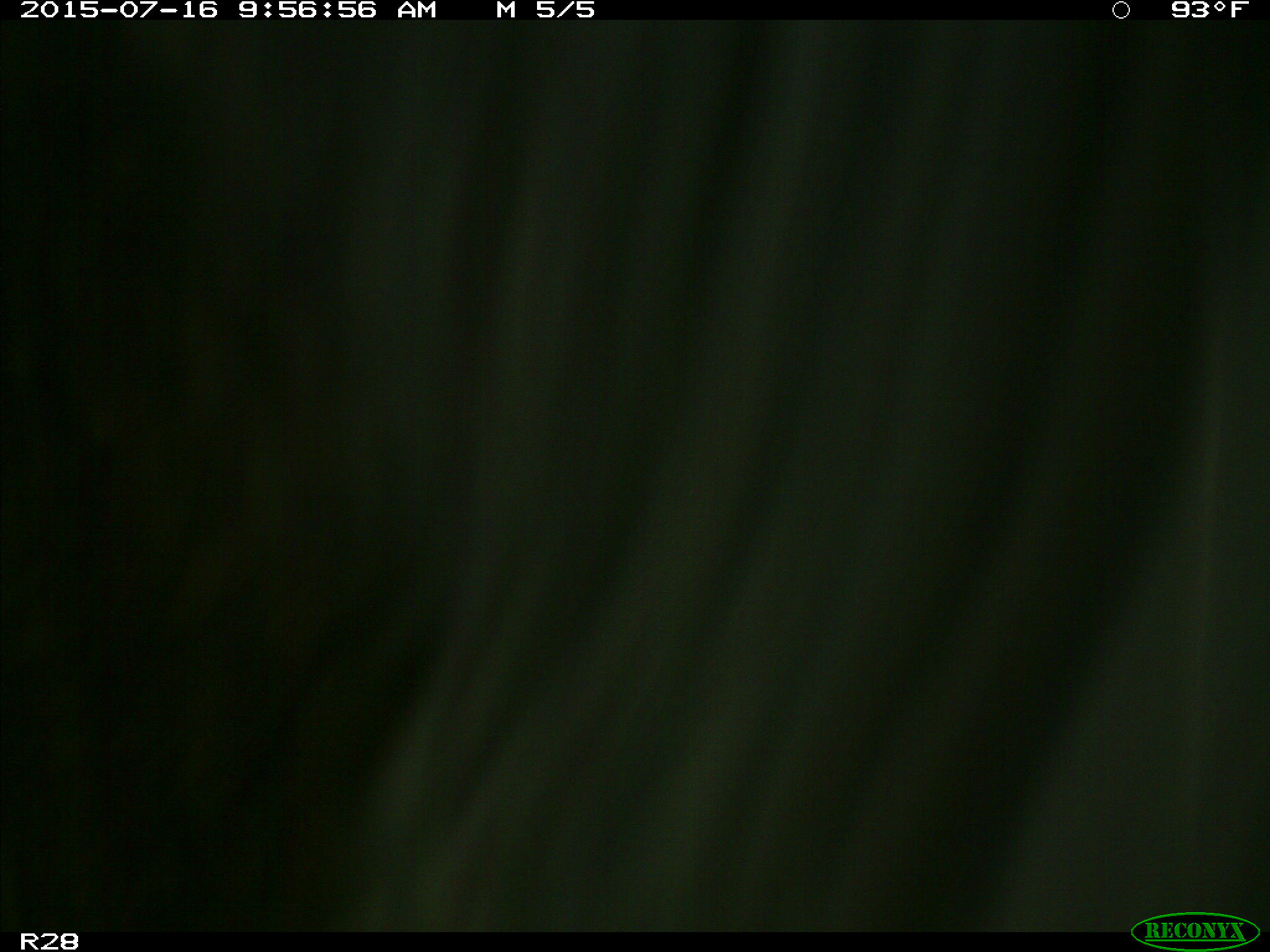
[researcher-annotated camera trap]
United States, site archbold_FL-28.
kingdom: Animalia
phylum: Chordata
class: Mammalia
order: Artiodactyla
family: Bovidae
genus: Bos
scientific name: Bos taurus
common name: domestic cow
Bos taurus (domestic cow).